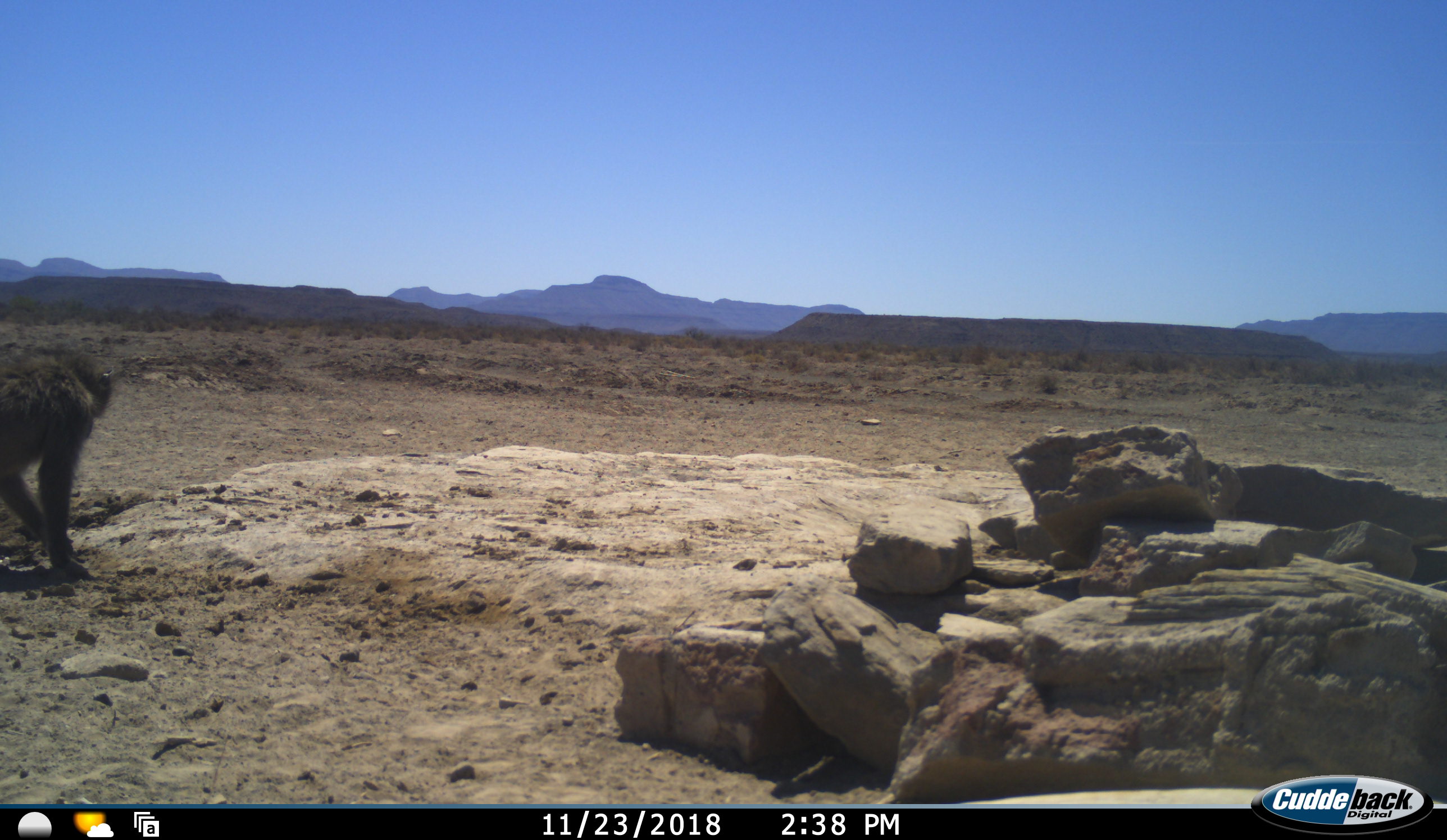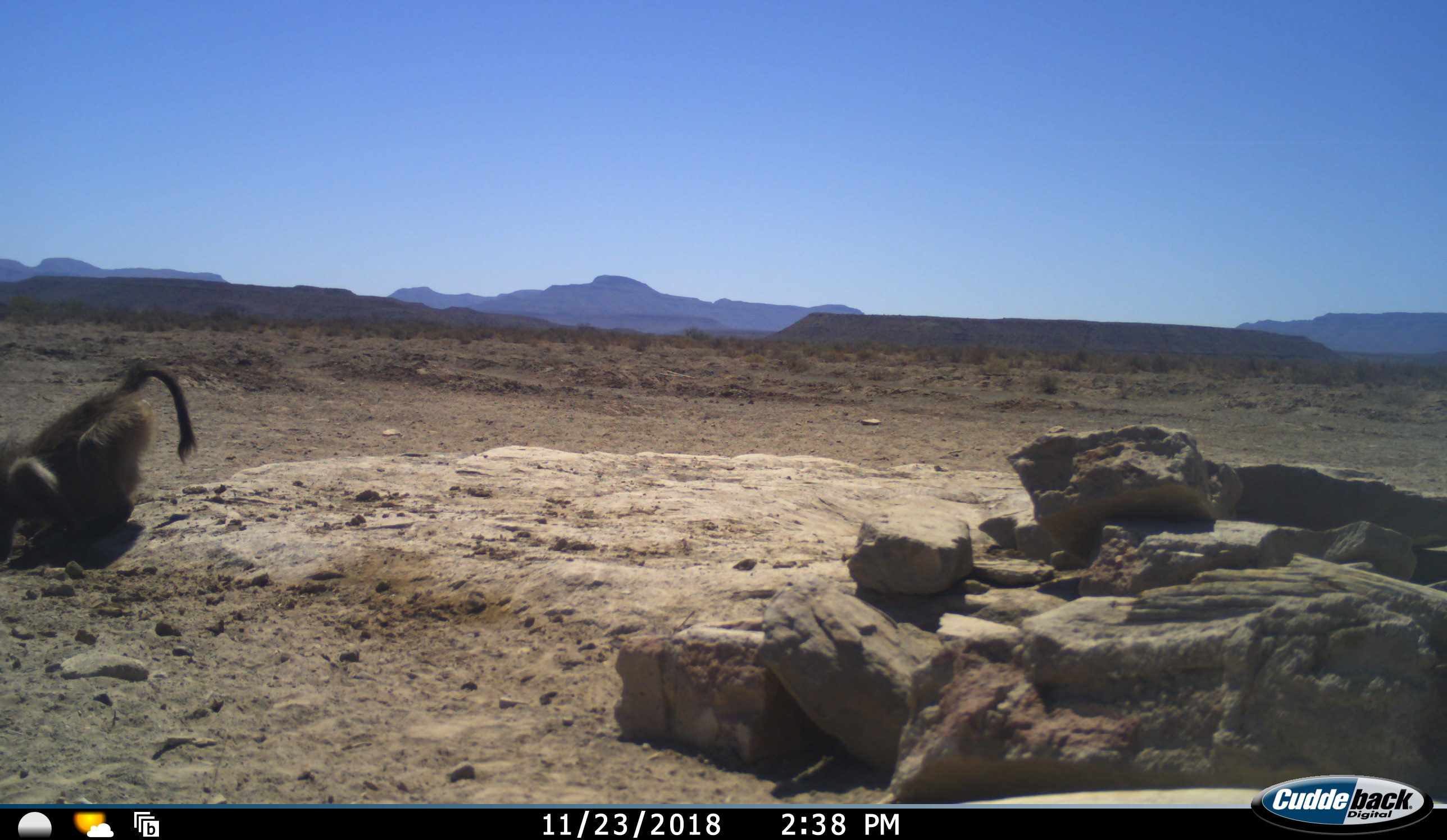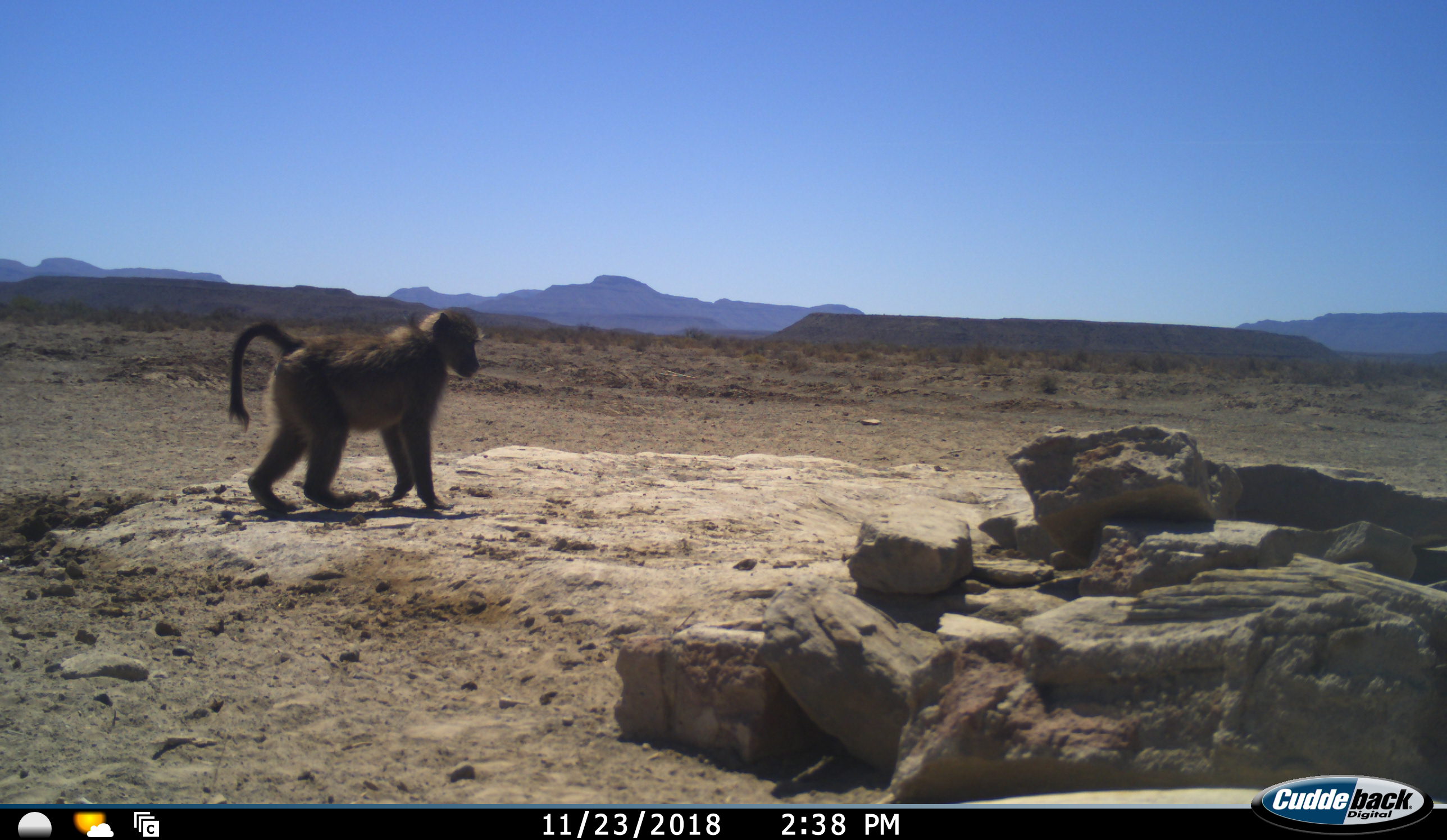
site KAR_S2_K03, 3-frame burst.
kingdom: Animalia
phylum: Chordata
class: Mammalia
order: Primates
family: Cercopithecidae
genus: Papio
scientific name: Papio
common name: baboon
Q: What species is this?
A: Baboon (Papio).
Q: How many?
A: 1.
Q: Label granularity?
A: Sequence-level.